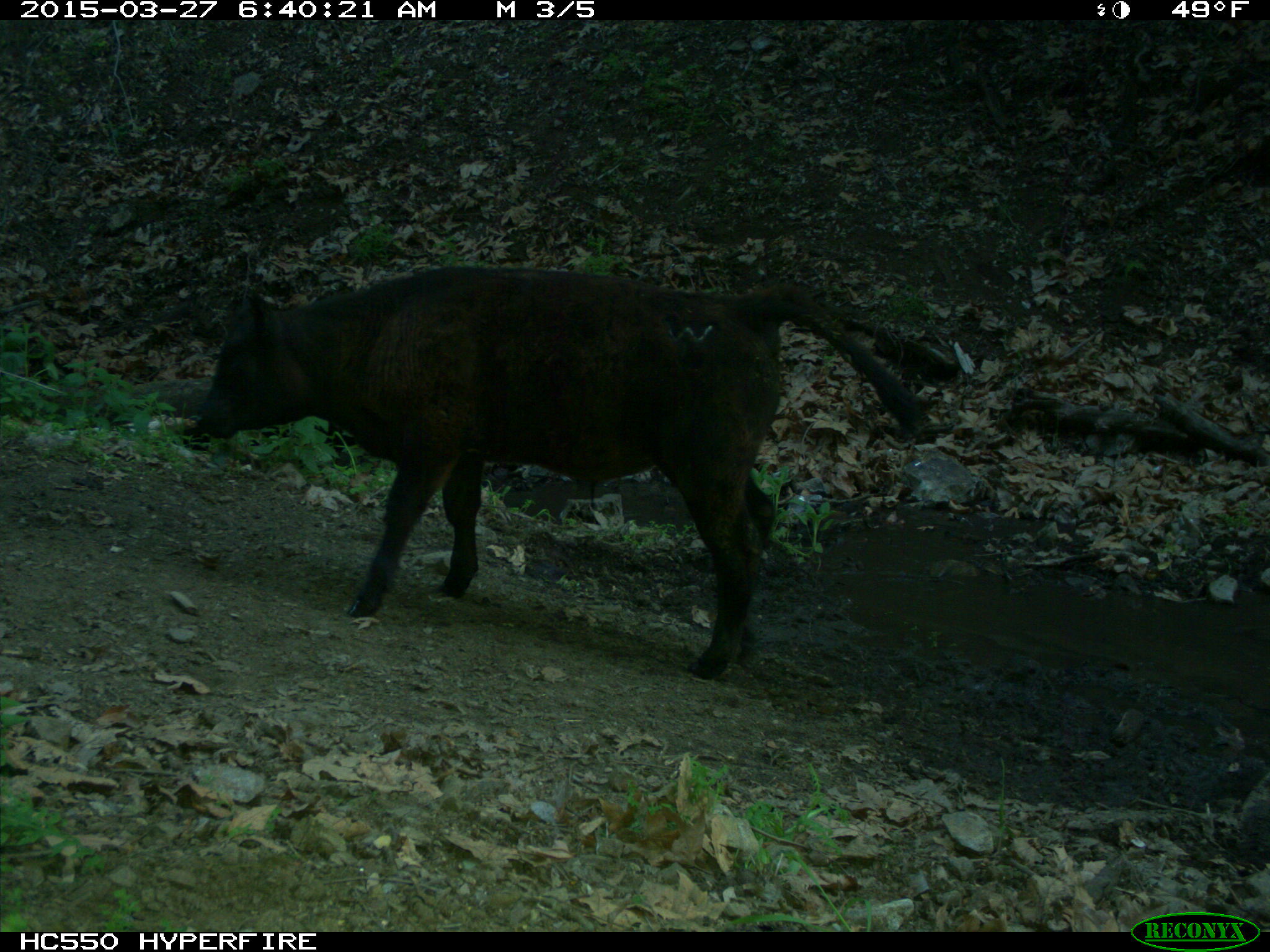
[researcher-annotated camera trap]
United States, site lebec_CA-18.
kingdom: Animalia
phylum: Chordata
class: Mammalia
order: Artiodactyla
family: Bovidae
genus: Bos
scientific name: Bos taurus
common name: domestic cow